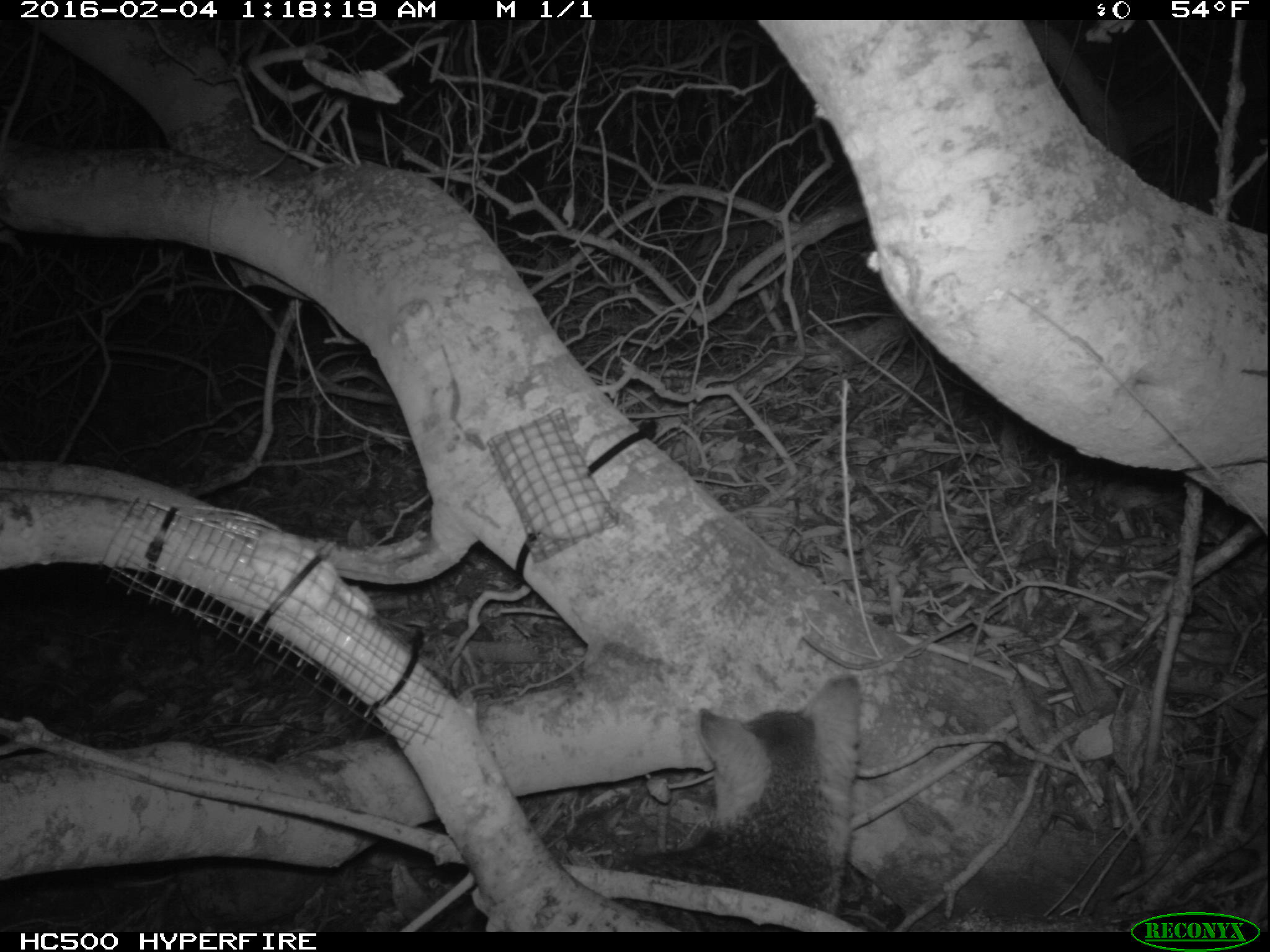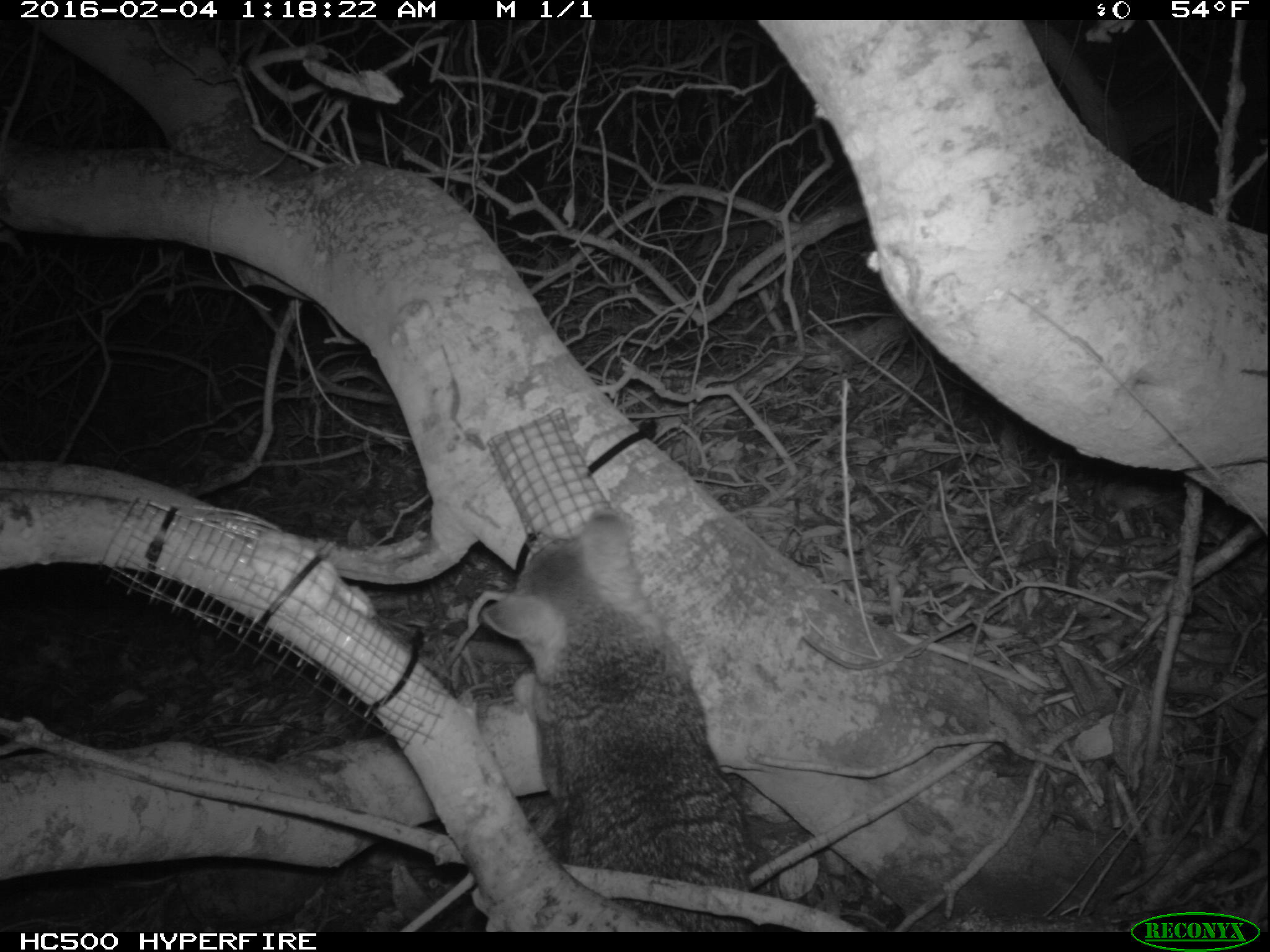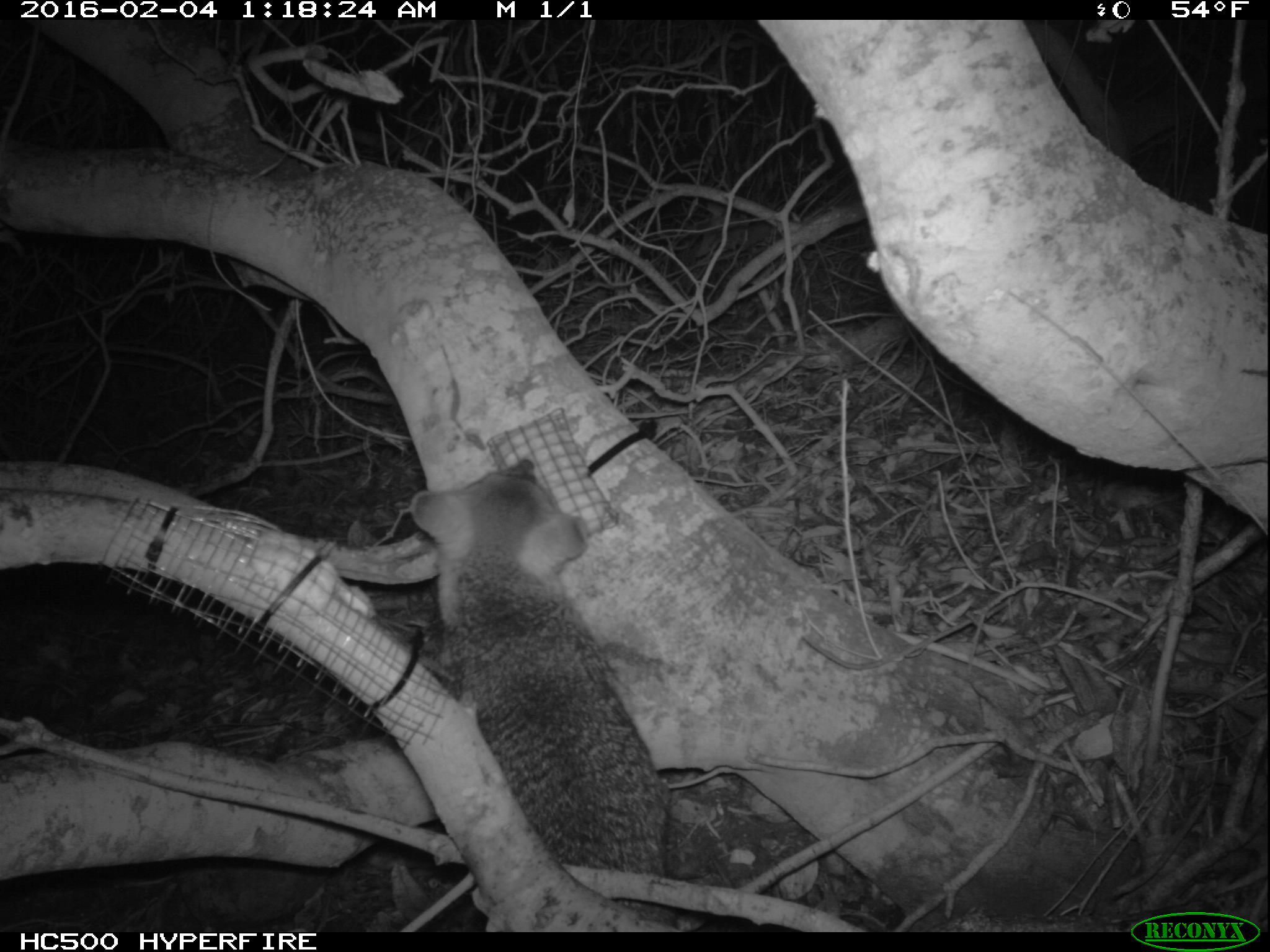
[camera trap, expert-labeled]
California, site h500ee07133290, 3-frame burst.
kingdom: Animalia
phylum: Chordata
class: Mammalia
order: Carnivora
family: Canidae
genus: Urocyon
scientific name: Urocyon littoralis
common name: island fox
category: fox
Fox (island fox) (Urocyon littoralis).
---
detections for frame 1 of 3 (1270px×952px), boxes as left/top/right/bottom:
fox: 582/674/865/930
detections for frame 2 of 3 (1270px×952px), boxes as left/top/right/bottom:
fox: 480/508/753/933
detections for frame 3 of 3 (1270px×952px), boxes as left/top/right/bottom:
fox: 409/458/676/926